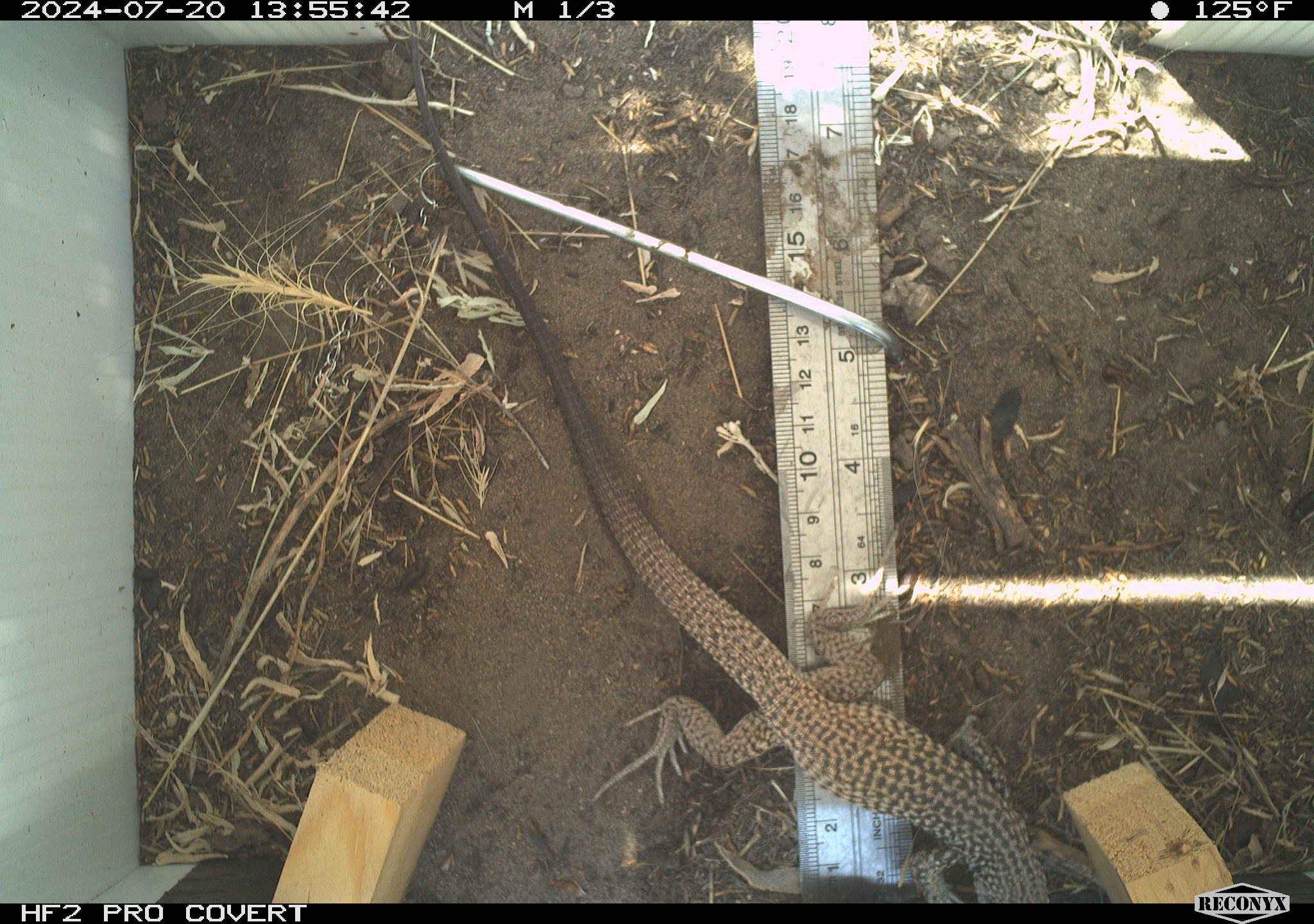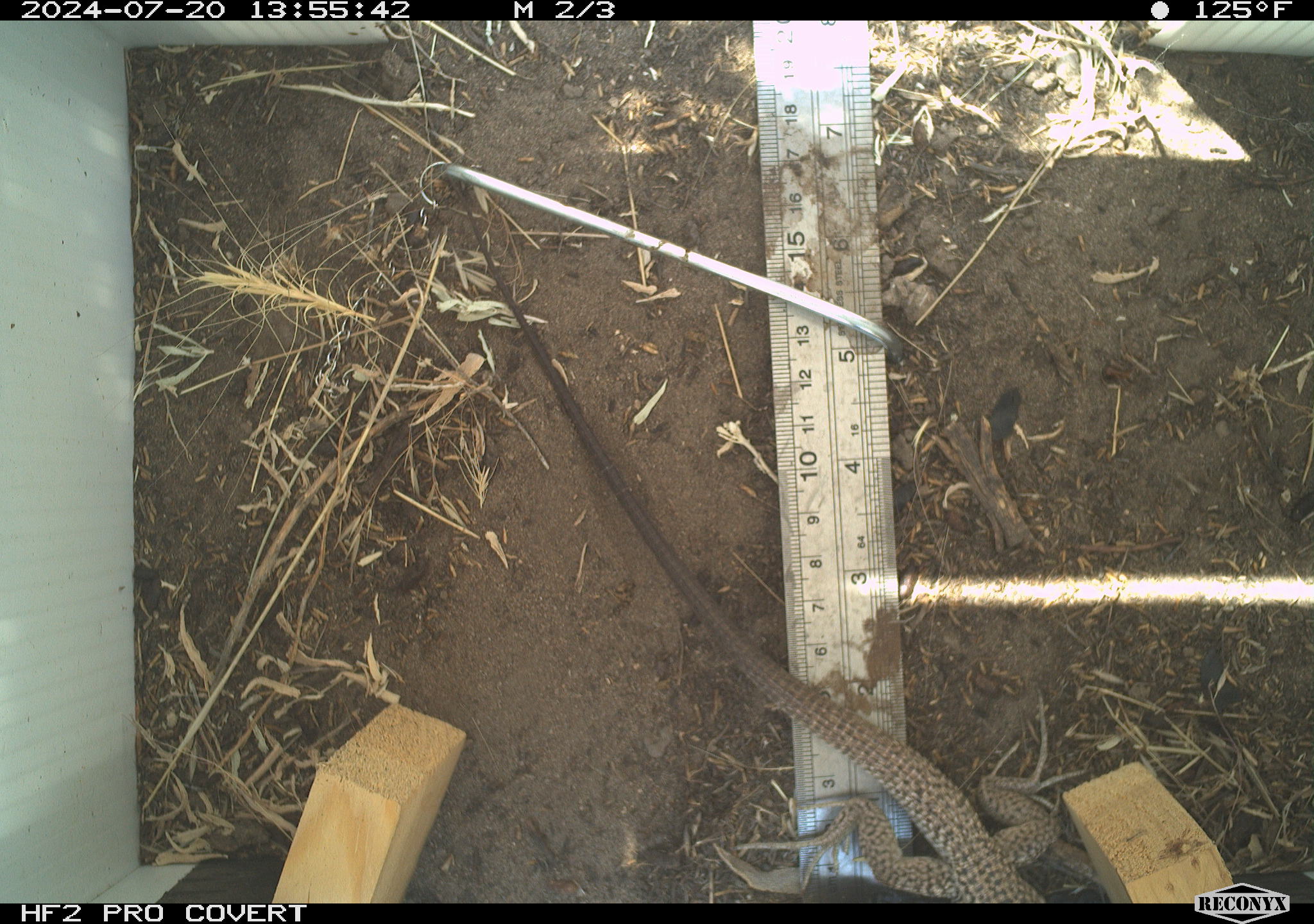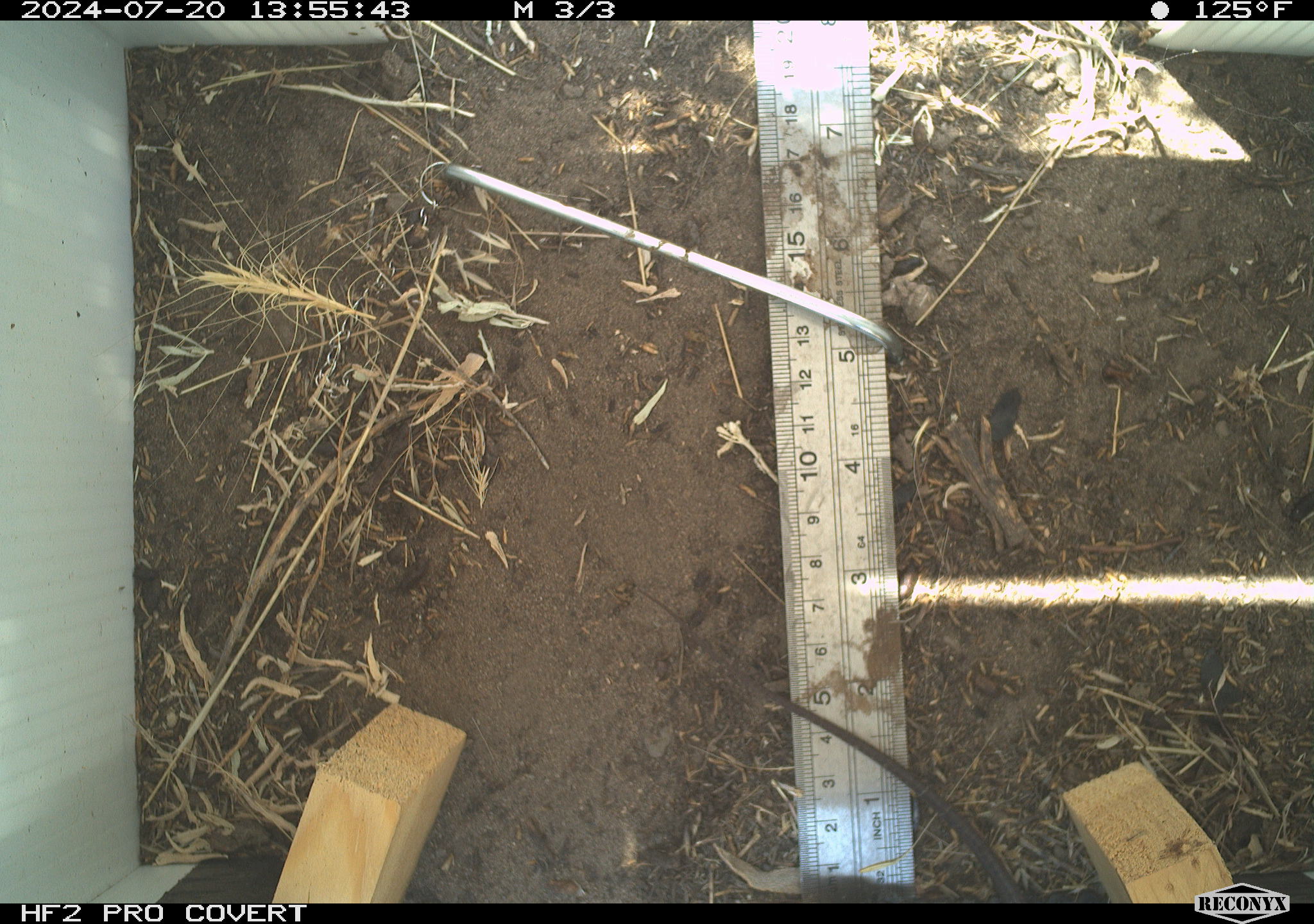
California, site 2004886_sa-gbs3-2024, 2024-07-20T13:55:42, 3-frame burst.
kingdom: Animalia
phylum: Chordata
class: Reptilia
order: Squamata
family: Teiidae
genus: Aspidoscelis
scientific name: Aspidoscelis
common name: whiptail lizards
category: aspidoscelis species